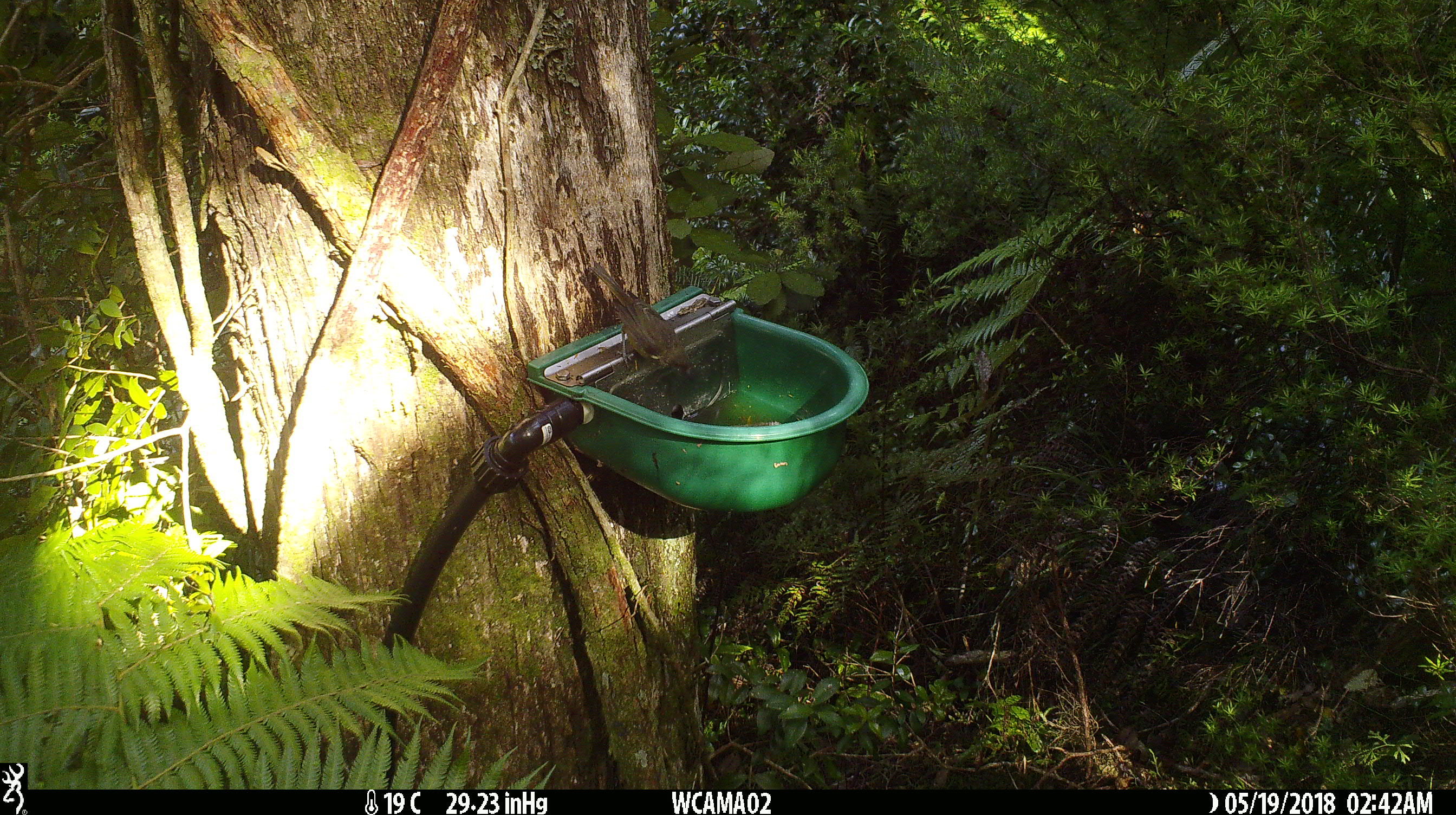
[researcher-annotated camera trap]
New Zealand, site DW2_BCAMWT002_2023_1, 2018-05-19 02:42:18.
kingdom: Animalia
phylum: Chordata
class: Aves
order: Passeriformes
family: Meliphagidae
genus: Anthornis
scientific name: Anthornis melanura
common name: new zealand bellbird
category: bellbird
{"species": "bellbird (new zealand bellbird) (Anthornis melanura)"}